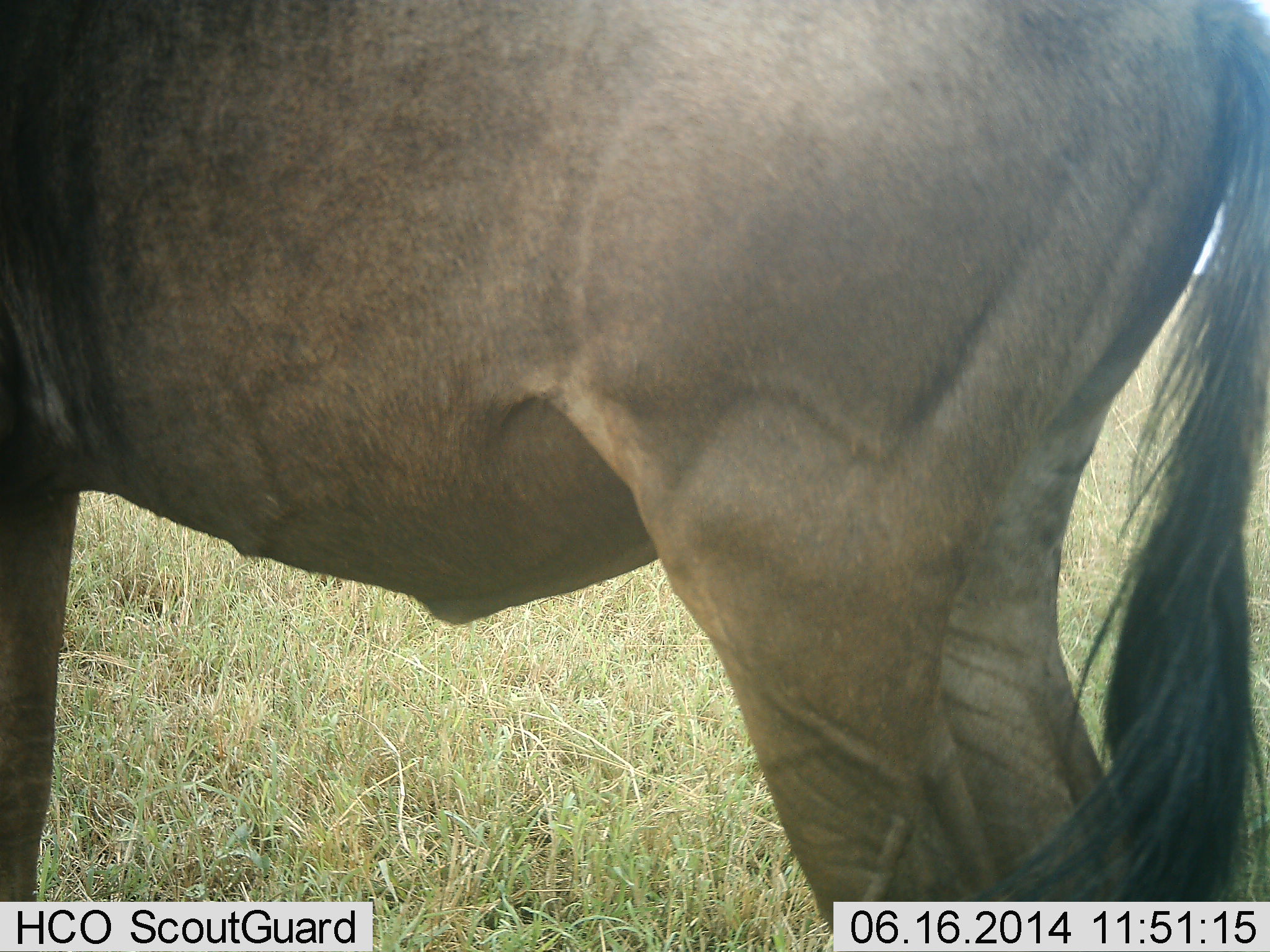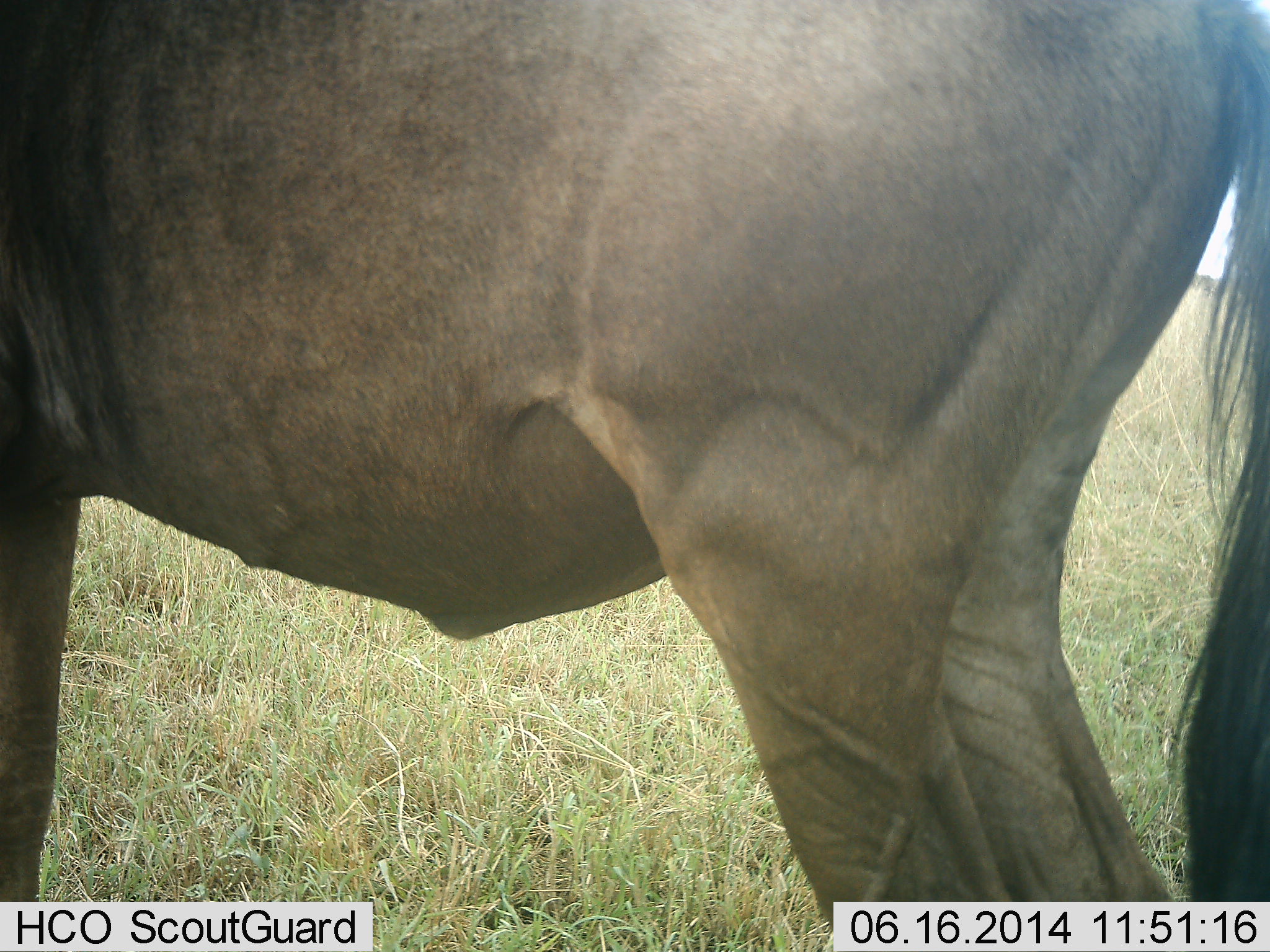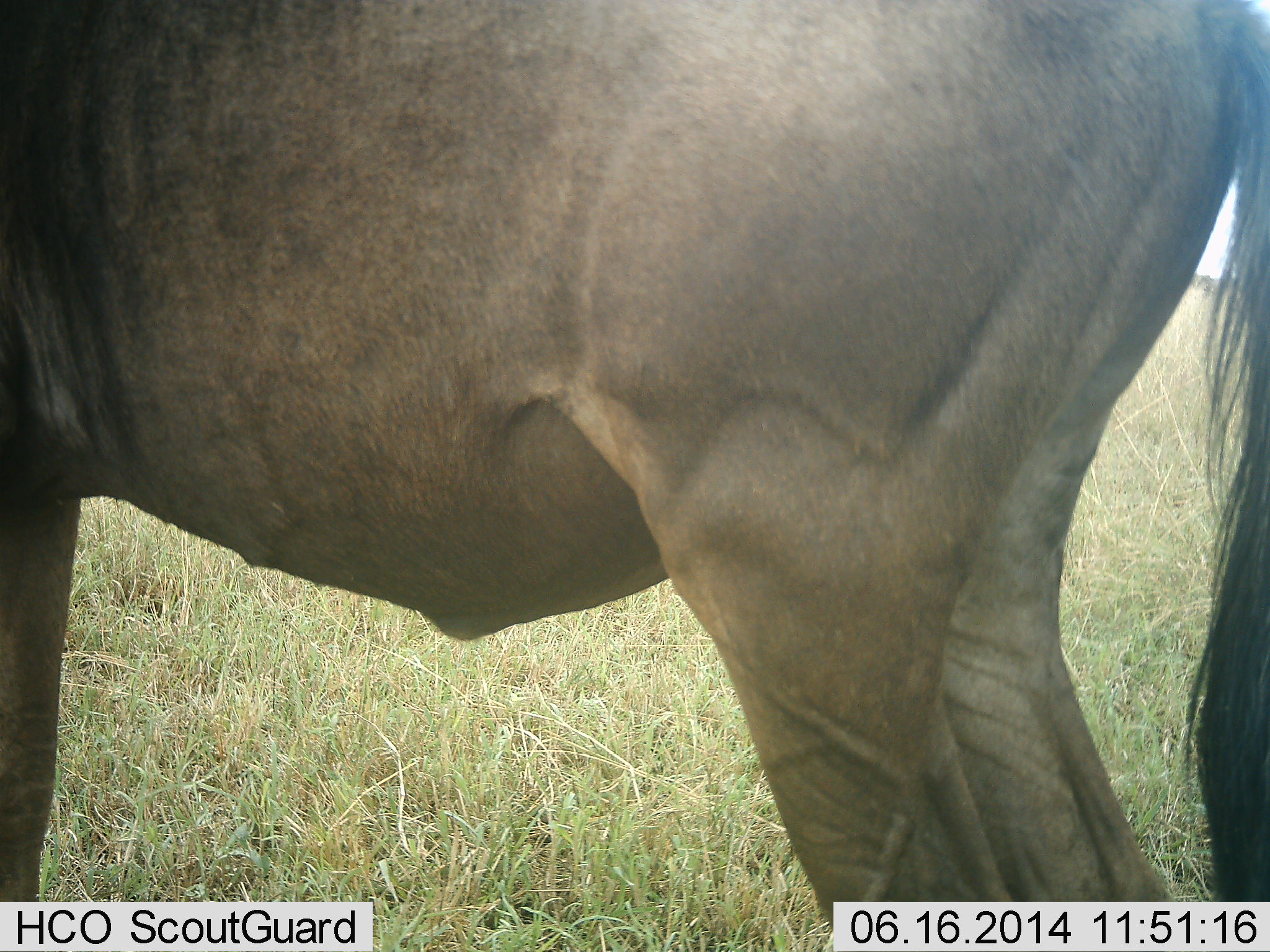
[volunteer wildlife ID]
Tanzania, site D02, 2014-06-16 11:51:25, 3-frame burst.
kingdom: Animalia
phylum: Chordata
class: Mammalia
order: Artiodactyla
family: Bovidae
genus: Connochaetes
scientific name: Connochaetes taurinus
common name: blue wildebeest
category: wildebeest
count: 1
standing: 100%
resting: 10%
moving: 0%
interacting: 0%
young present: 0%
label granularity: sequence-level